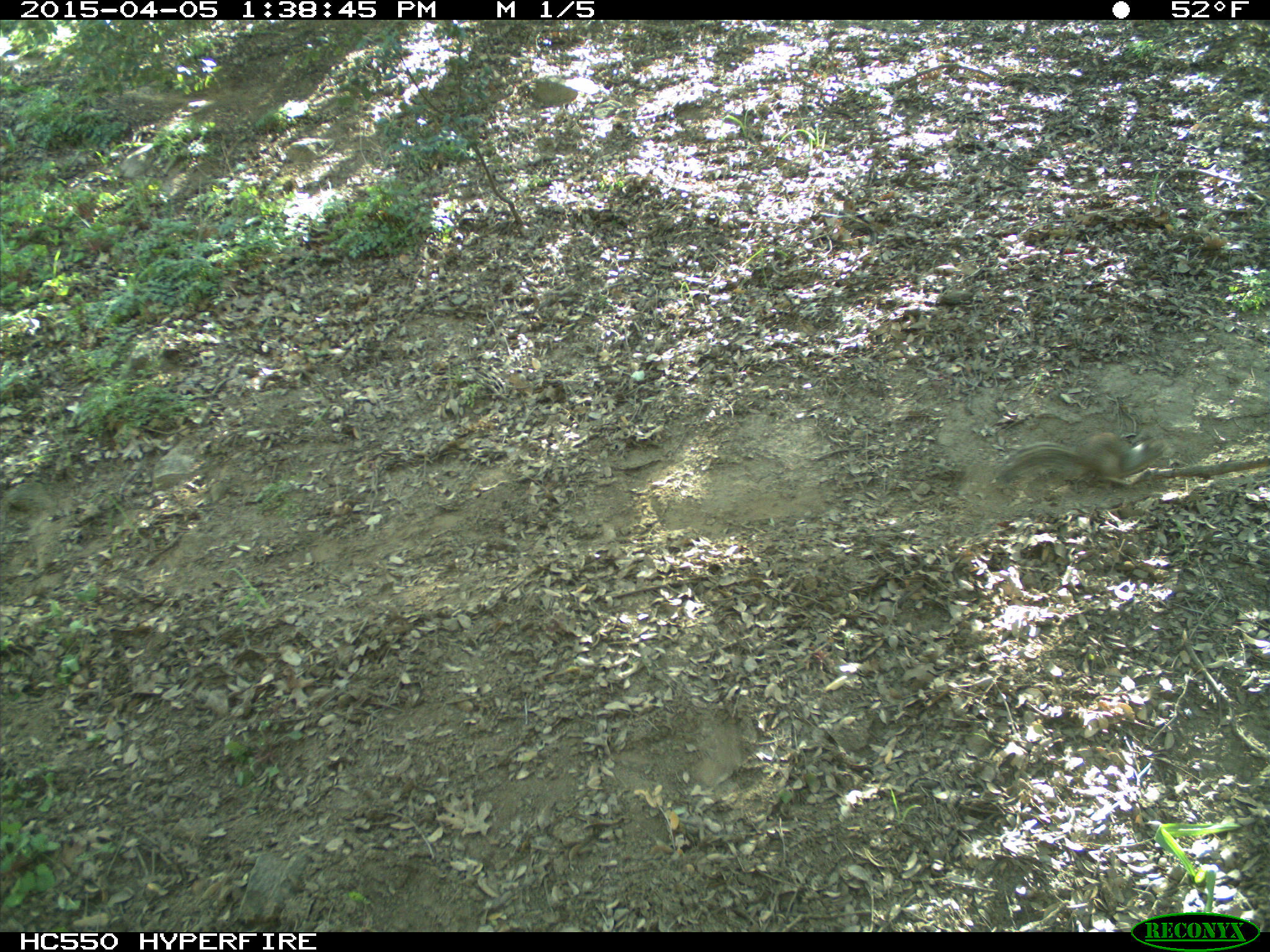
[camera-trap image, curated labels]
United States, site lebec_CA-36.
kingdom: Animalia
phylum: Chordata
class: Mammalia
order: Rodentia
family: Sciuridae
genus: Otospermophilus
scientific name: Otospermophilus beecheyi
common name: california ground squirrel